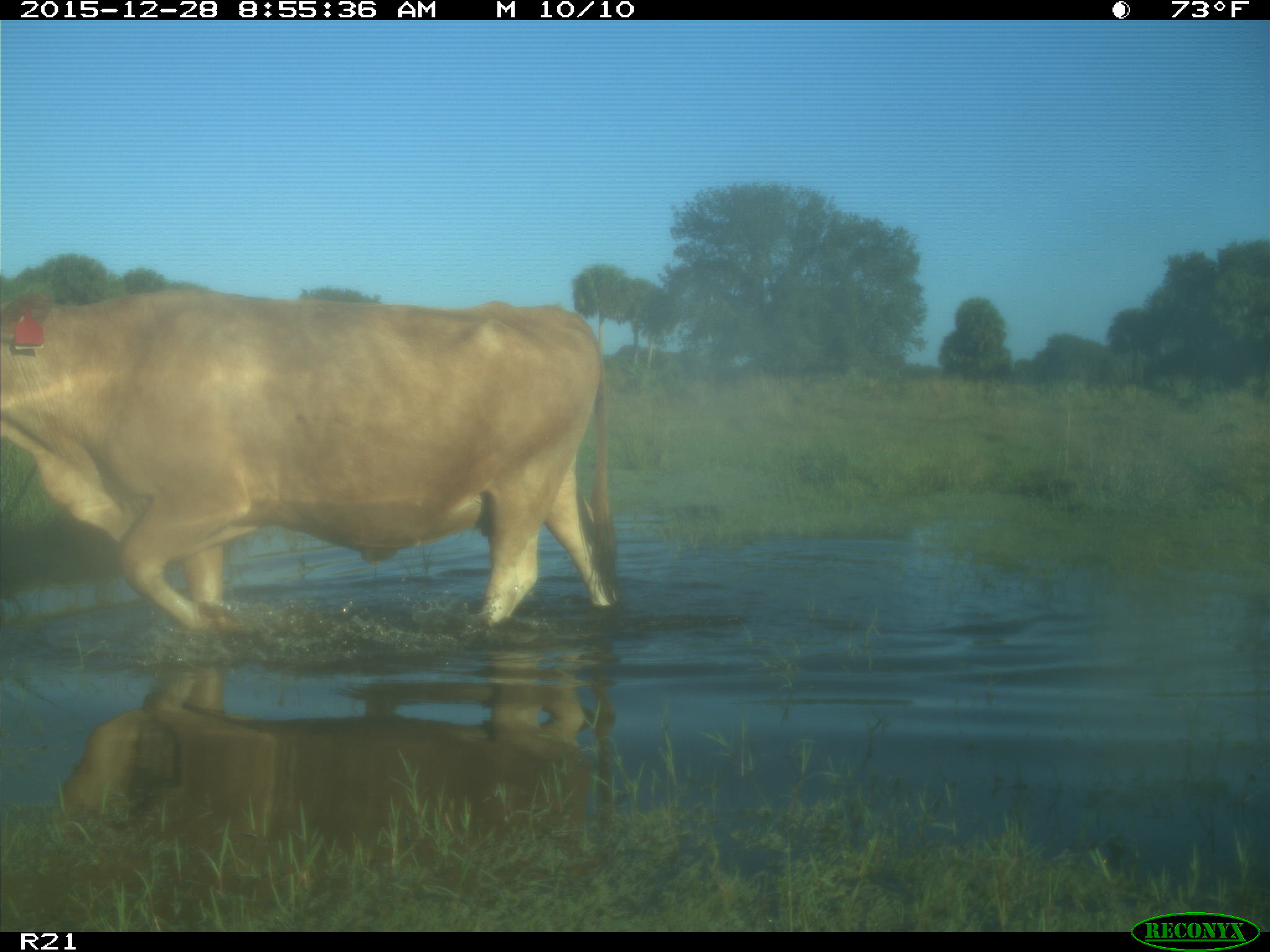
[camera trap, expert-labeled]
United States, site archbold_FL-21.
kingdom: Animalia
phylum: Chordata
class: Mammalia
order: Artiodactyla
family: Bovidae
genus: Bos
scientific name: Bos taurus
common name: domestic cow